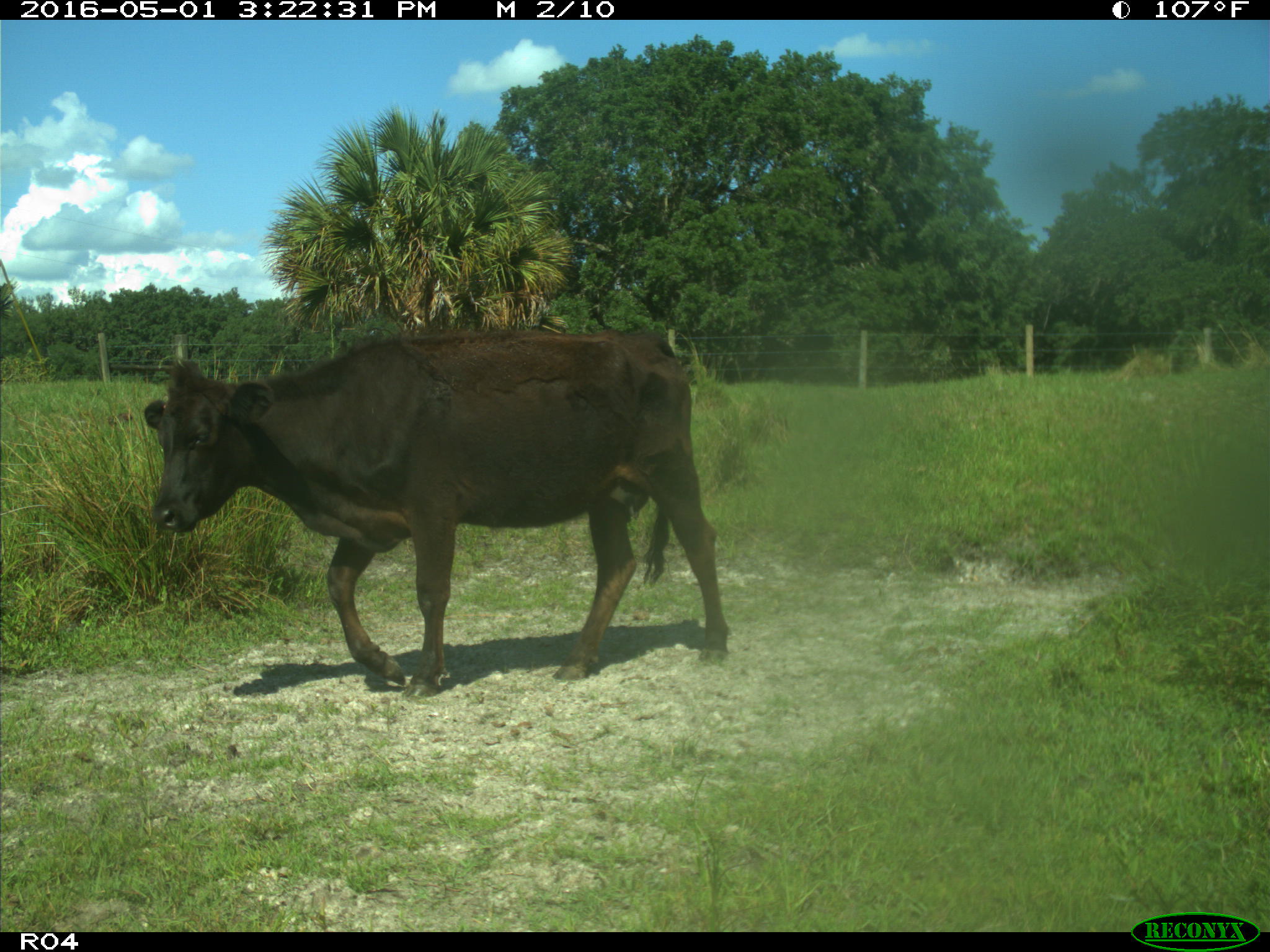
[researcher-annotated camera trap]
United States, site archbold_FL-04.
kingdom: Animalia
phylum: Chordata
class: Mammalia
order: Artiodactyla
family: Bovidae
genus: Bos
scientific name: Bos taurus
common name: domestic cow